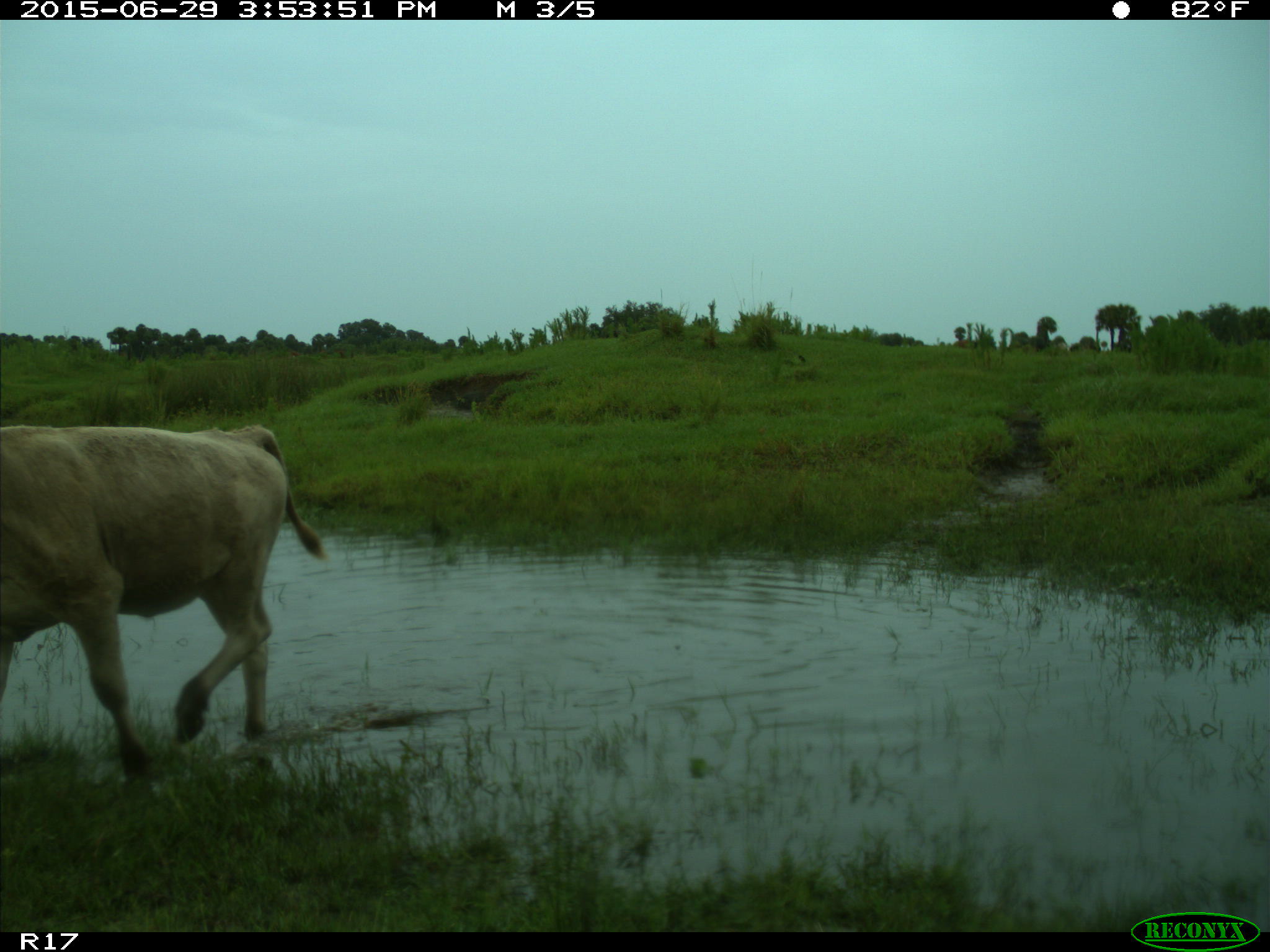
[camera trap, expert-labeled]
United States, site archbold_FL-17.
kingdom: Animalia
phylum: Chordata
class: Mammalia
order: Artiodactyla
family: Bovidae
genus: Bos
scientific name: Bos taurus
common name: domestic cow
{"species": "Bos taurus (domestic cow)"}